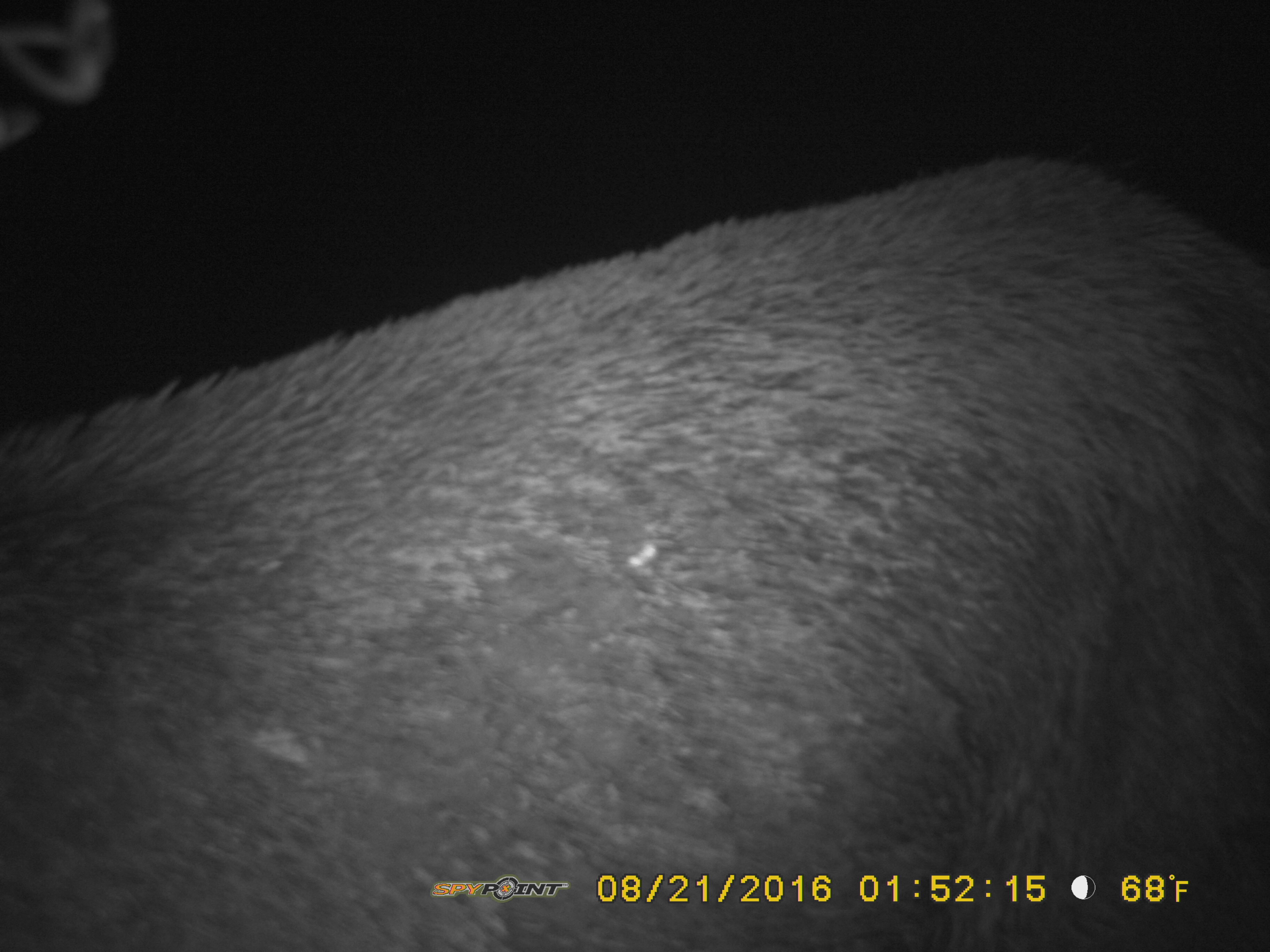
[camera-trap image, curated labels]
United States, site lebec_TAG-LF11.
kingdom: Animalia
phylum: Chordata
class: Mammalia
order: Artiodactyla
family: Suidae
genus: Sus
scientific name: Sus scrofa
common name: wild boar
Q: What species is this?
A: Sus scrofa (wild boar).